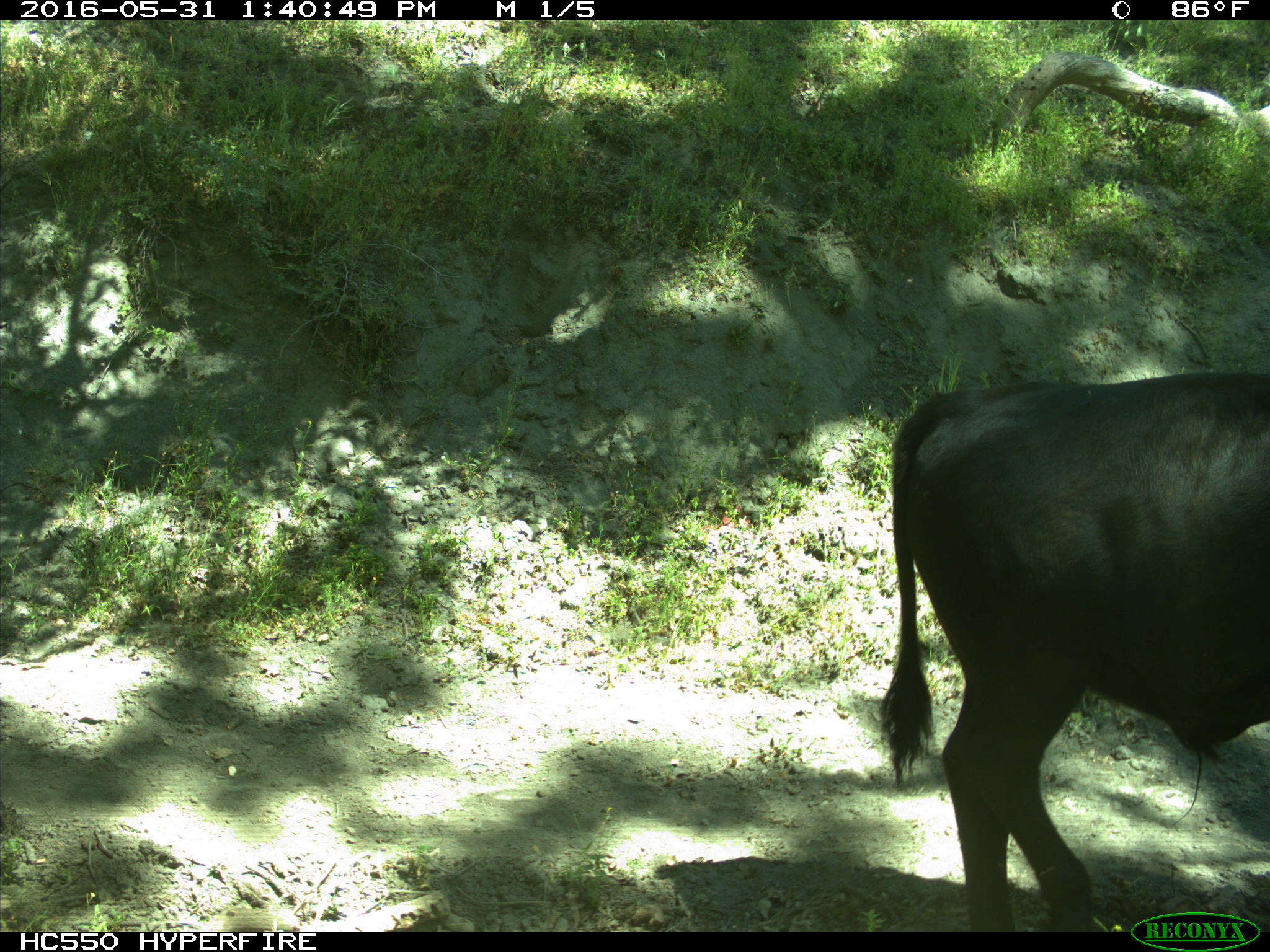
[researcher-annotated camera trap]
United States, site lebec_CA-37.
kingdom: Animalia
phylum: Chordata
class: Mammalia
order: Artiodactyla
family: Bovidae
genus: Bos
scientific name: Bos taurus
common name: domestic cow